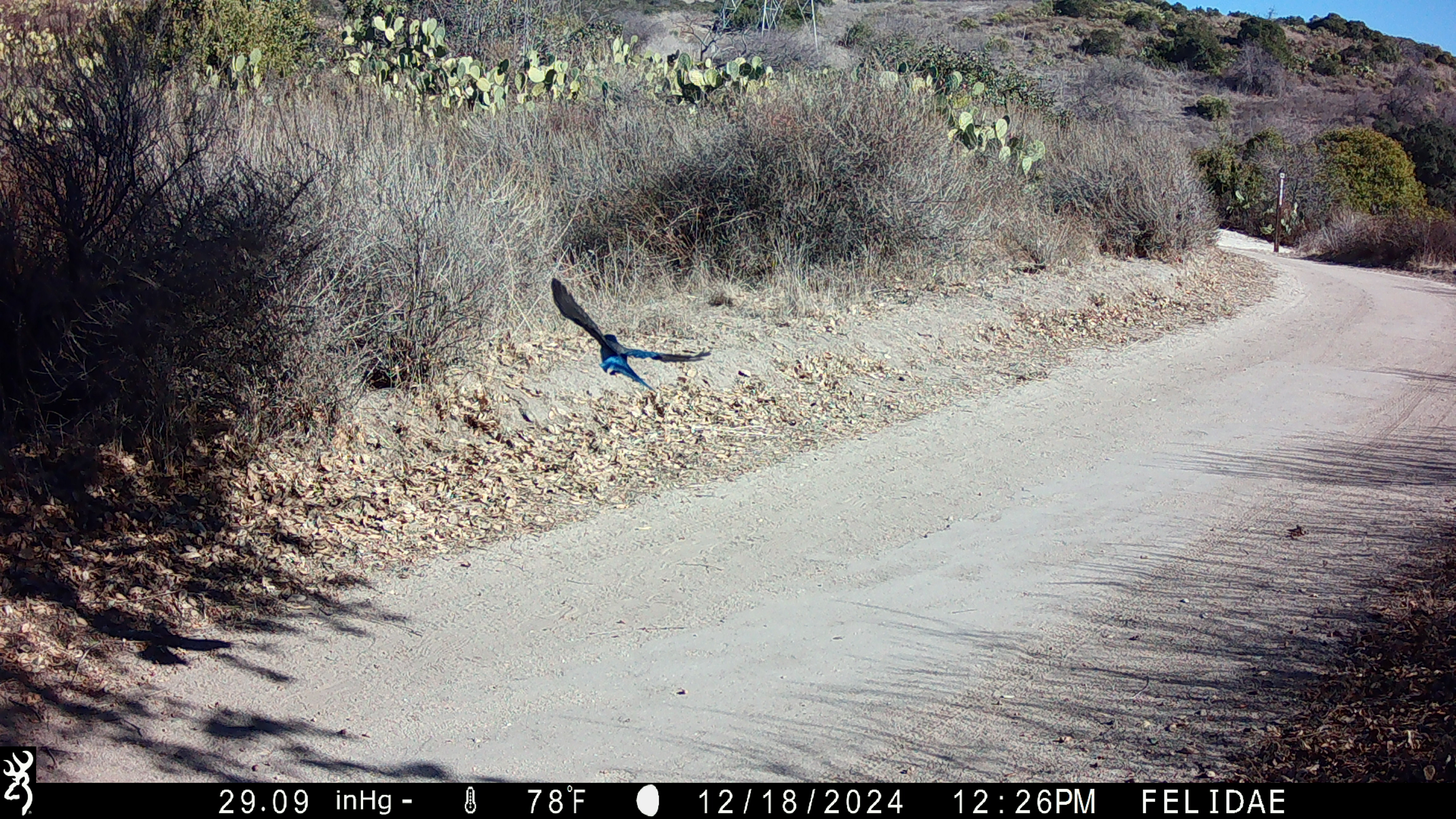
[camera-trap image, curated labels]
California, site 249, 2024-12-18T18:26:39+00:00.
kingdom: Animalia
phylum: Chordata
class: Aves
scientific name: Aves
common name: bird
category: unknown bird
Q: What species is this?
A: Unknown bird (bird) (Aves).